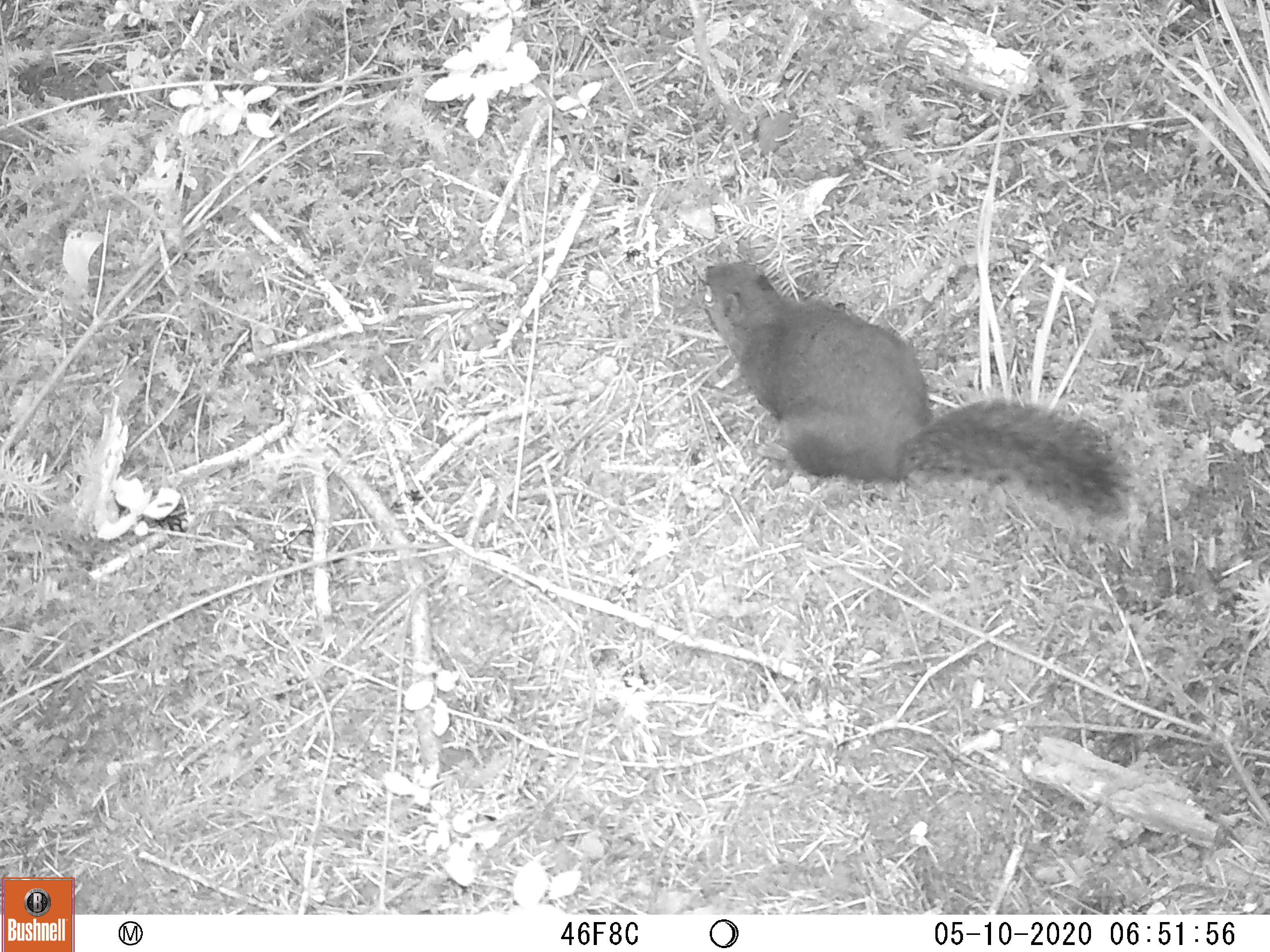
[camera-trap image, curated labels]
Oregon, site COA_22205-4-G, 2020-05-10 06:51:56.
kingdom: Animalia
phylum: Chordata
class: Mammalia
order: Rodentia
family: Sciuridae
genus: Tamiasciurus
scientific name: Tamiasciurus douglasii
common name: douglas squirrel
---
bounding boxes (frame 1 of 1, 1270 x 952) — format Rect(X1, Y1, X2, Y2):
douglas squirrel: Rect(677, 243, 1164, 558)